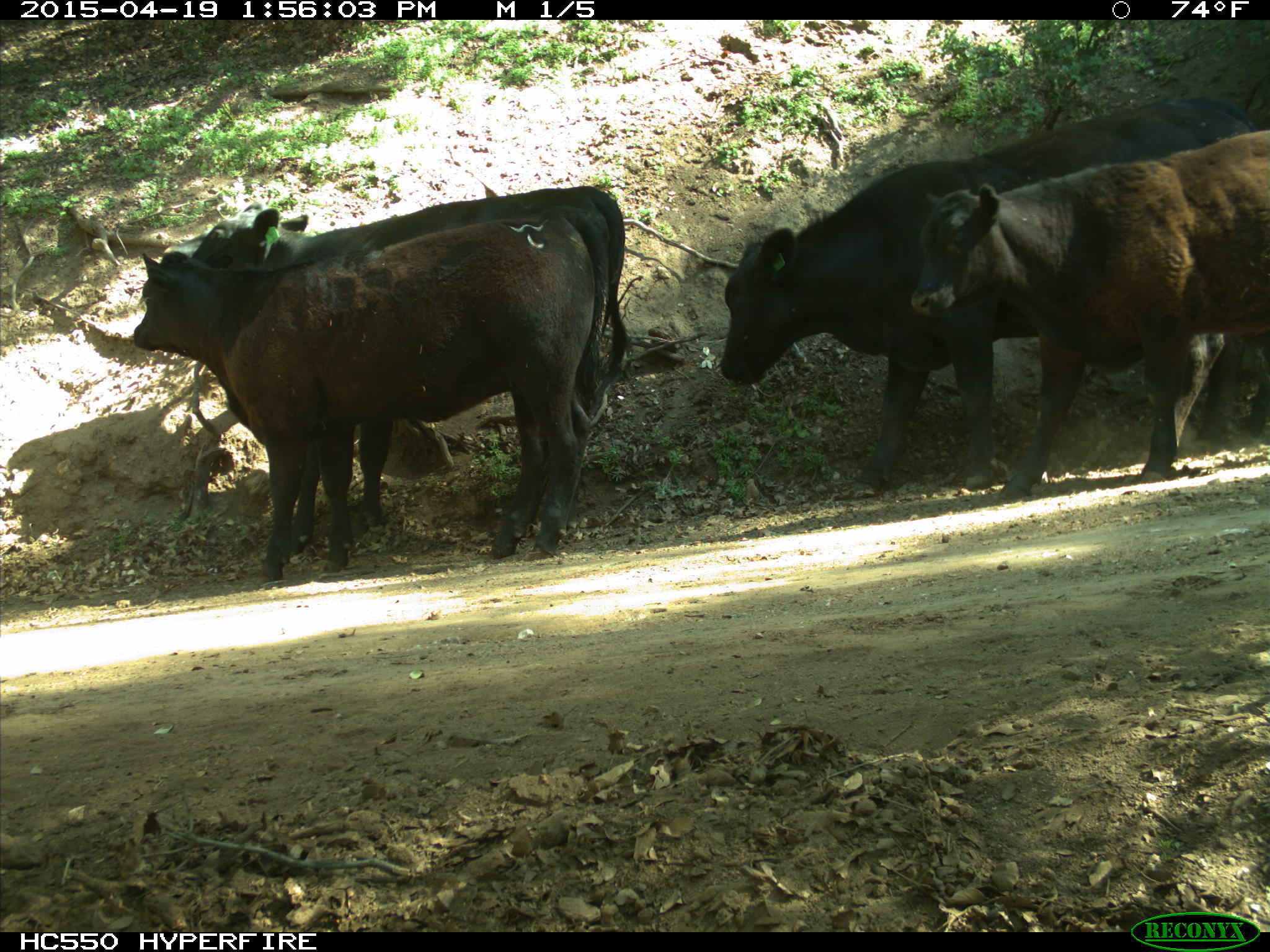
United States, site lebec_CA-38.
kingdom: Animalia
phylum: Chordata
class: Mammalia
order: Artiodactyla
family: Bovidae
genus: Bos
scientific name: Bos taurus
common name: domestic cow